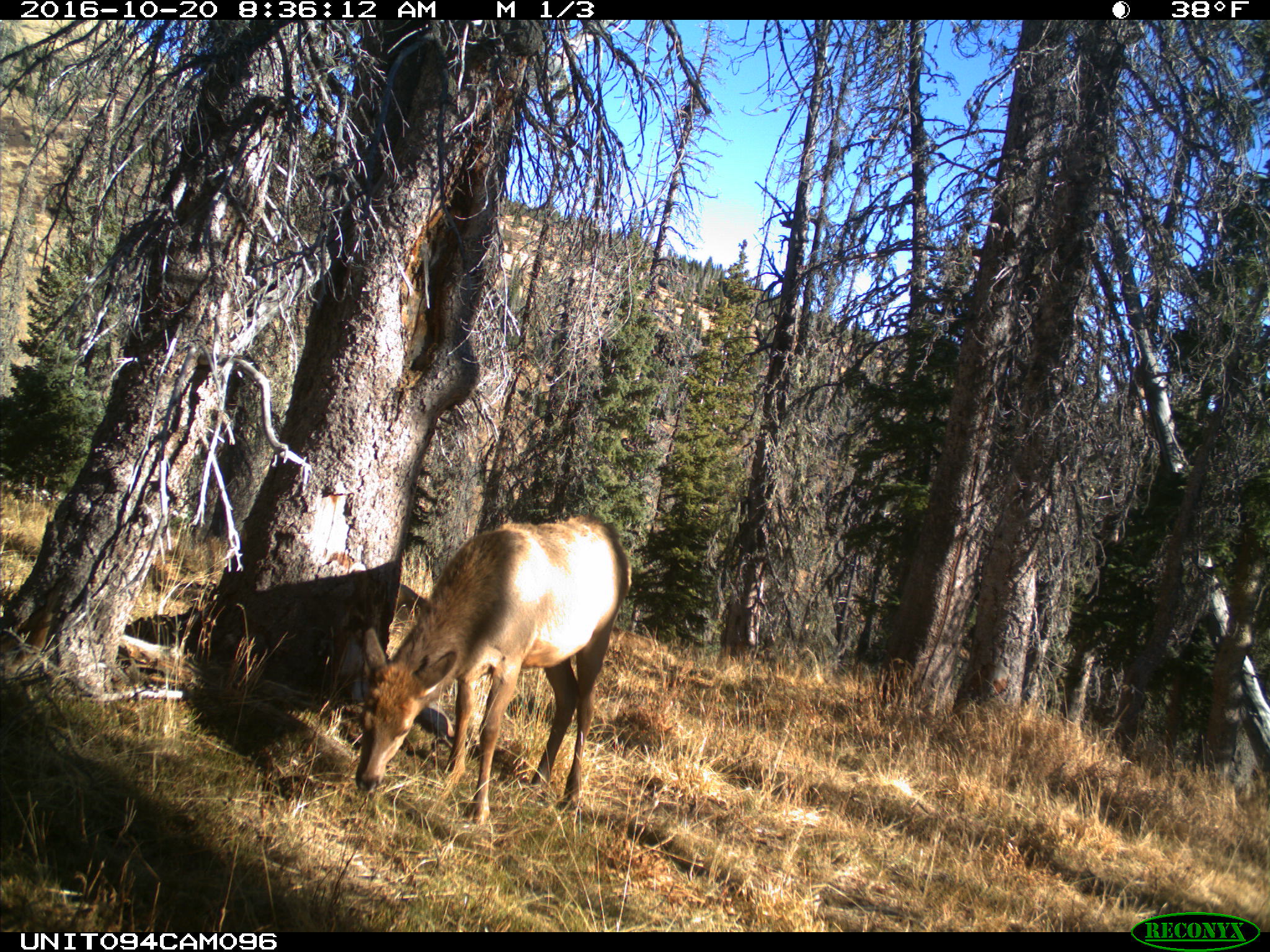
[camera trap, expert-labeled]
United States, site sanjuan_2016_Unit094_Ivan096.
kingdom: Animalia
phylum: Chordata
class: Mammalia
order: Artiodactyla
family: Cervidae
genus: Cervus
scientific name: Cervus elaphus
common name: red deer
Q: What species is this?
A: Cervus elaphus (red deer).